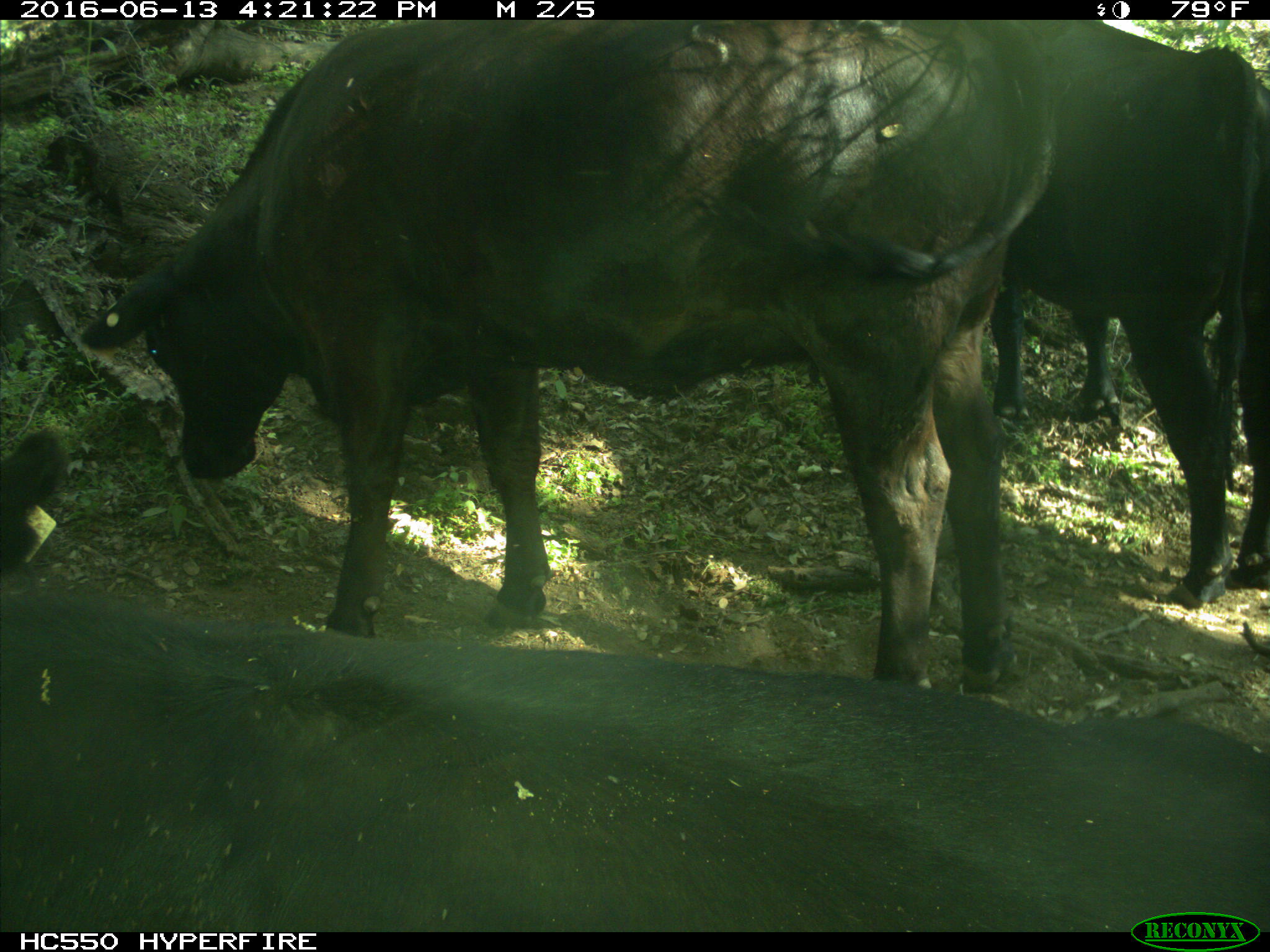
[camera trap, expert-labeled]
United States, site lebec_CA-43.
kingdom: Animalia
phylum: Chordata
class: Mammalia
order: Artiodactyla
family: Bovidae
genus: Bos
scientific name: Bos taurus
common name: domestic cow